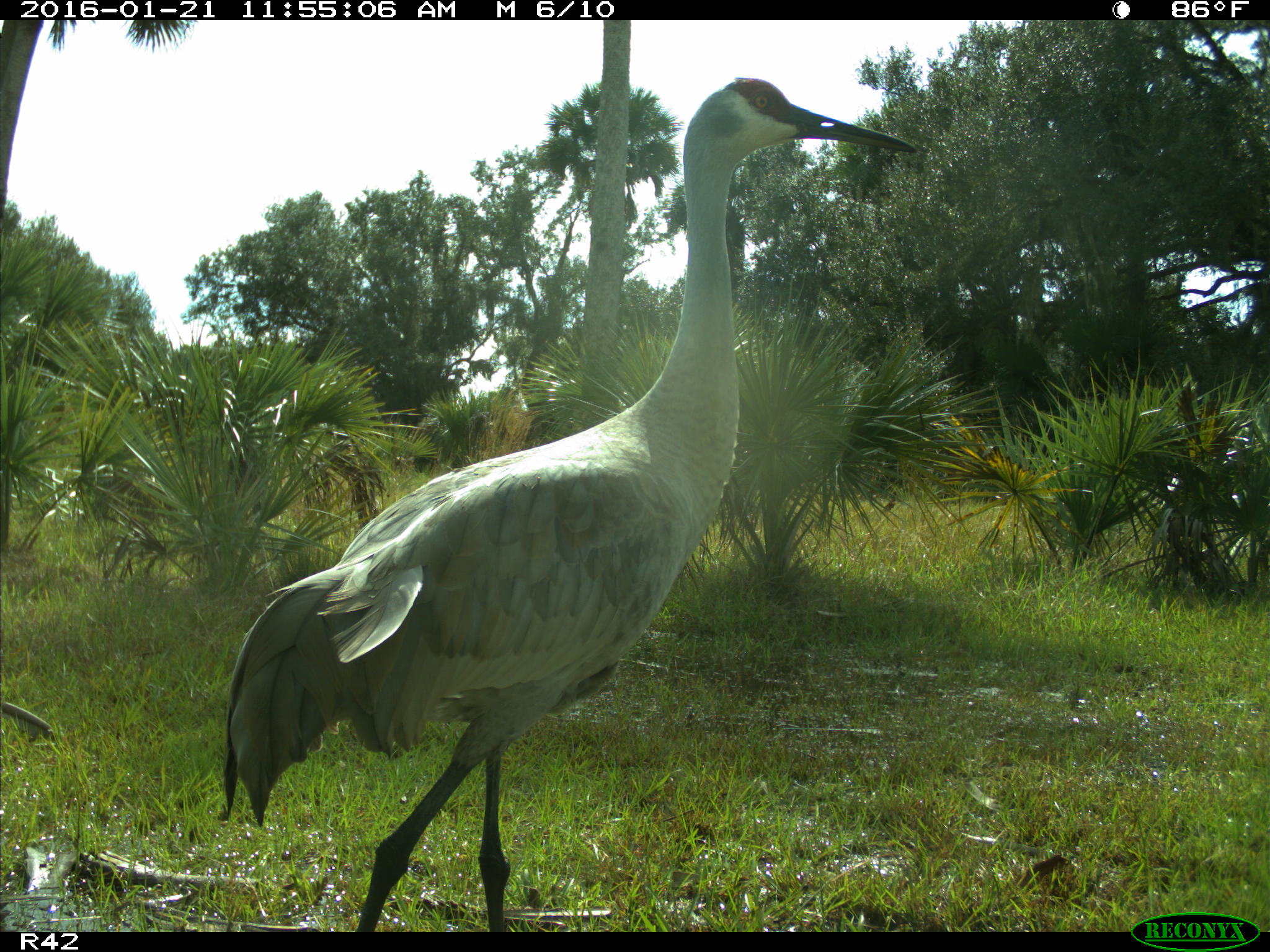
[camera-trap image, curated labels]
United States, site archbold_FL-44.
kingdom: Animalia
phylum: Chordata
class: Aves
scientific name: Aves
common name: birds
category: unidentified bird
Unidentified bird (birds) (Aves).